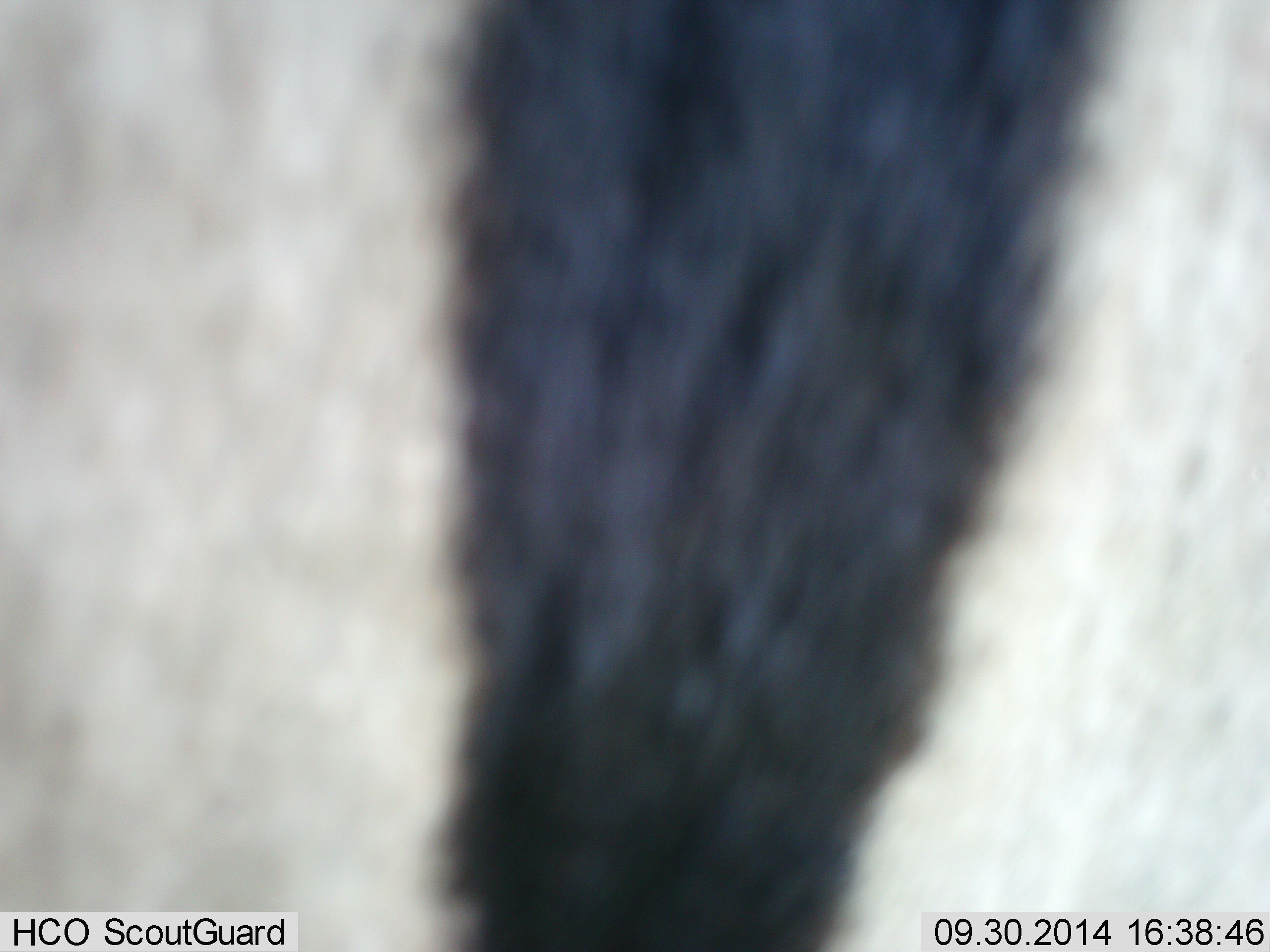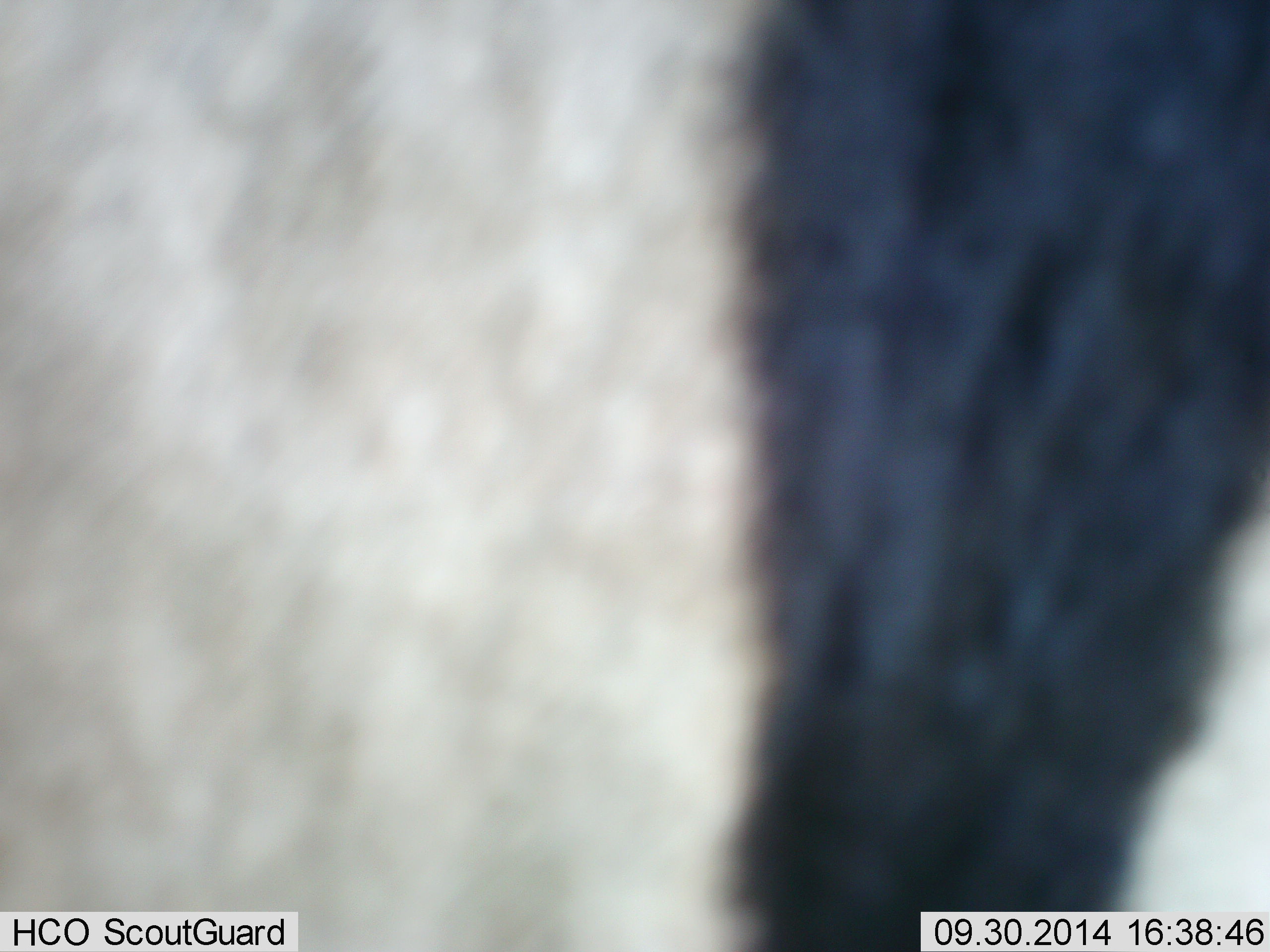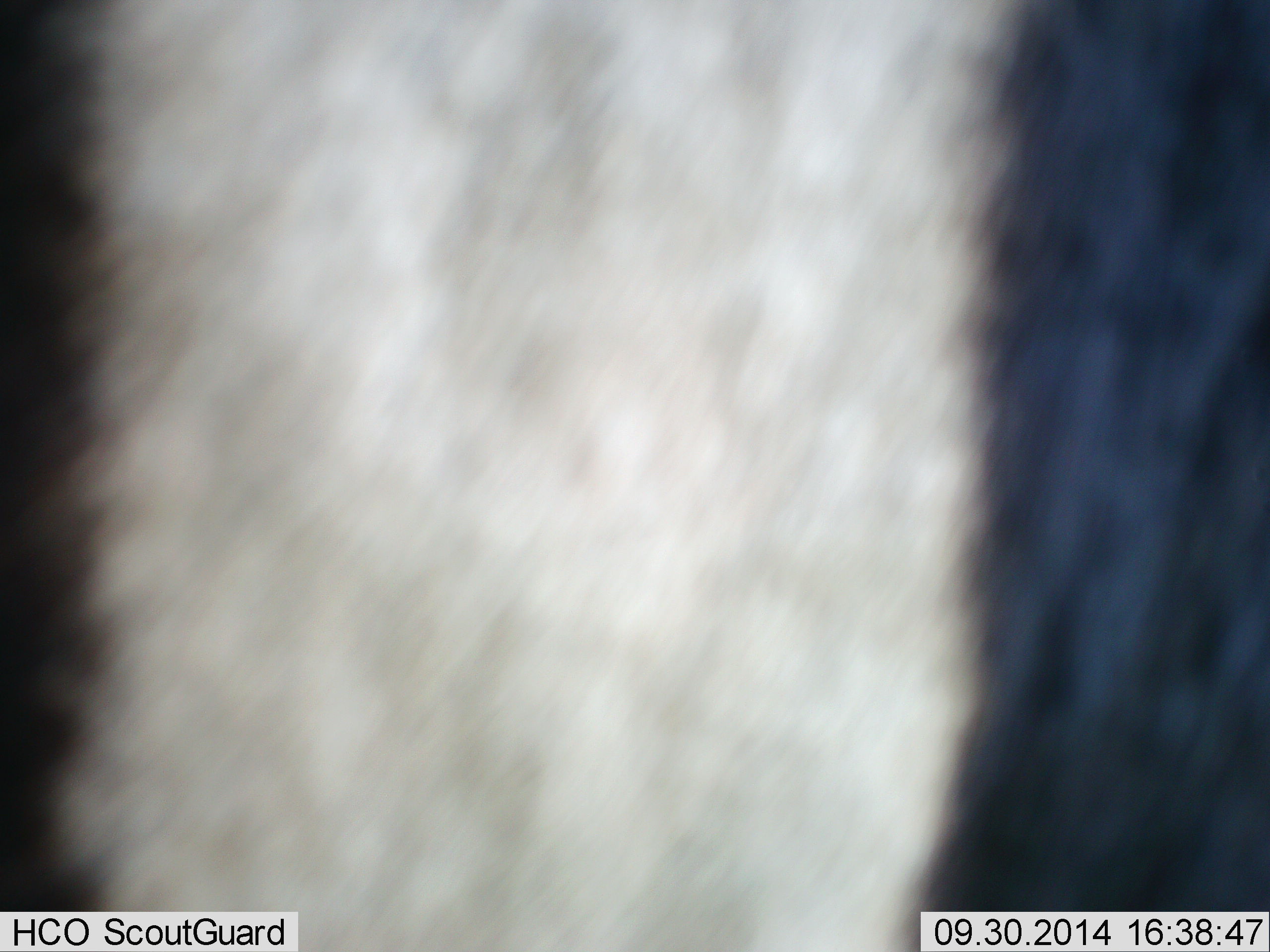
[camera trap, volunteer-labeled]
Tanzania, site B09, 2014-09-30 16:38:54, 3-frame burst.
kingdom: Animalia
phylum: Chordata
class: Mammalia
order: Perissodactyla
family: Equidae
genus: Equus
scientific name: Equus quagga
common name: plains zebra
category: zebra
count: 1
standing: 70%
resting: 0%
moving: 40%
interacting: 0%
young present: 0%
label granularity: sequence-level